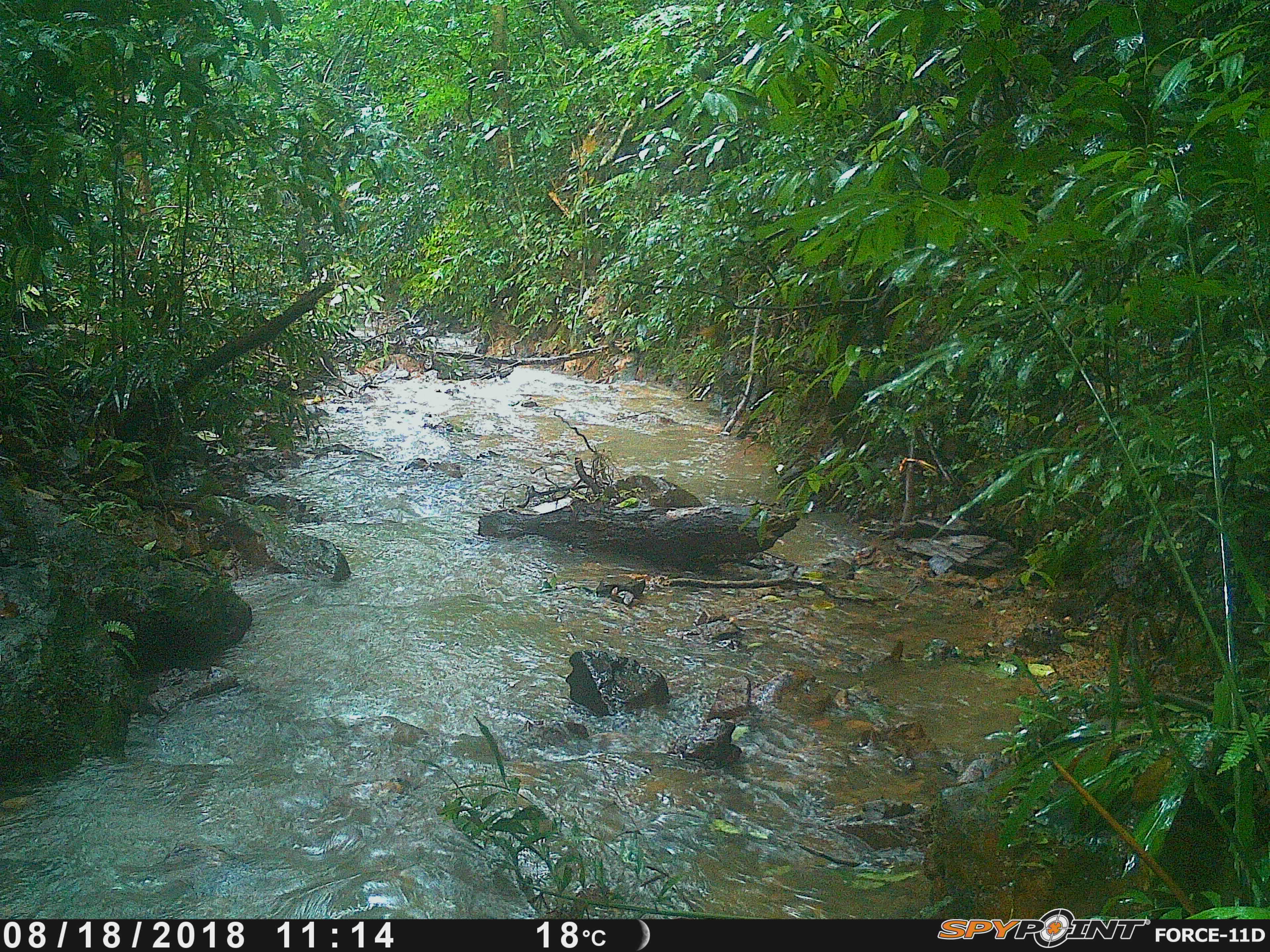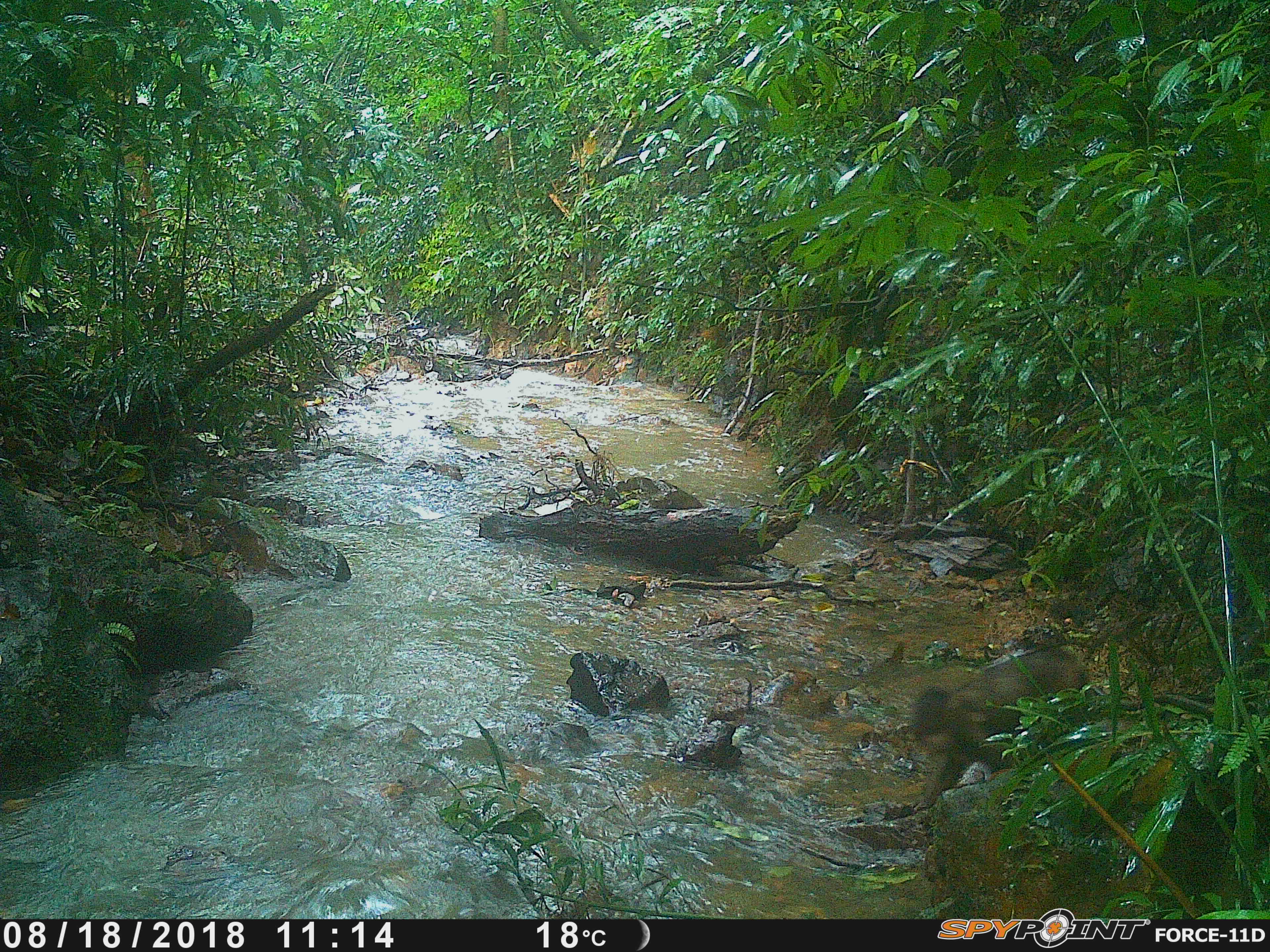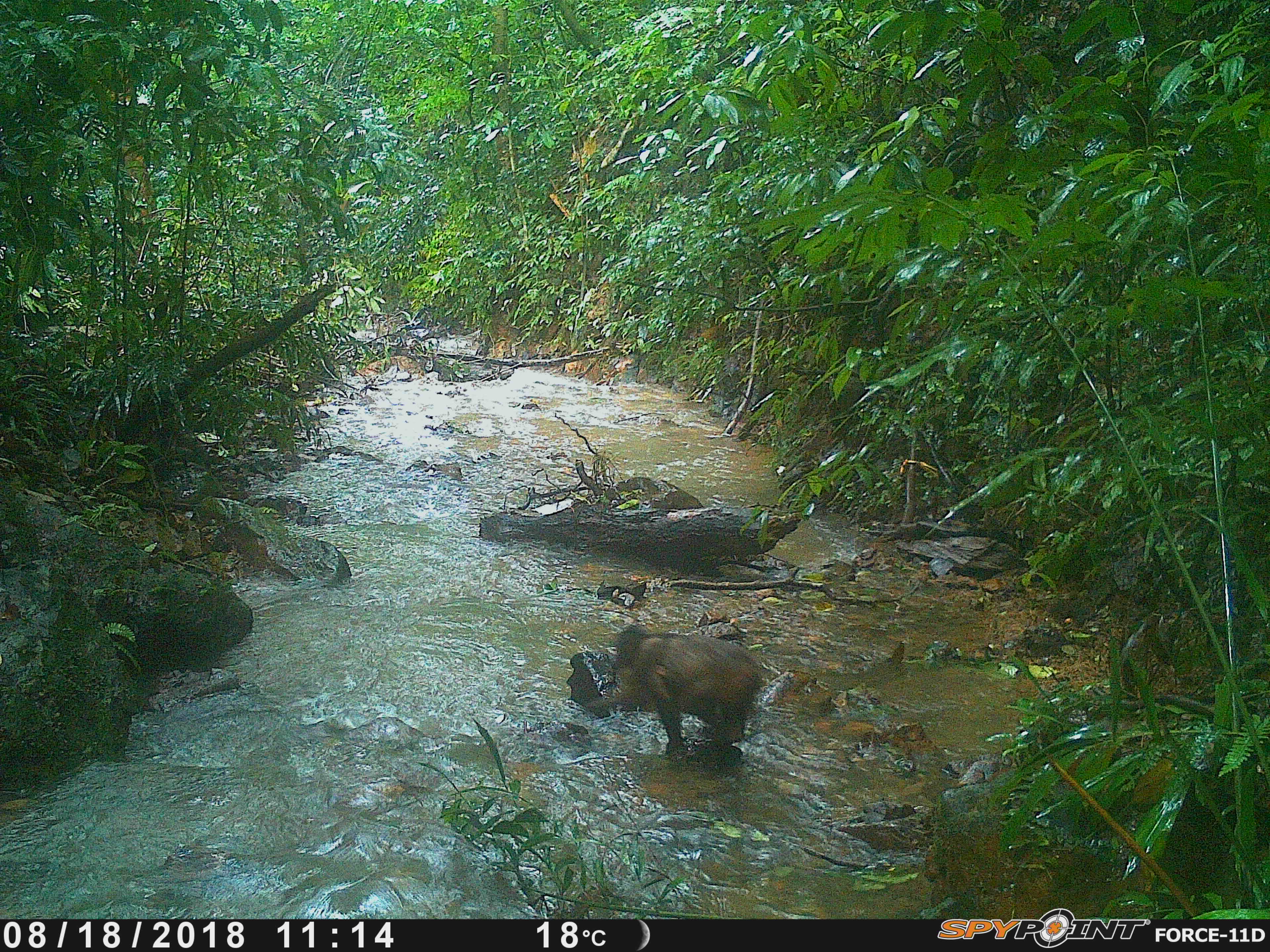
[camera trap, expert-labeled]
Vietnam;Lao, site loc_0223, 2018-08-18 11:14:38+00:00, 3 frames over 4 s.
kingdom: Animalia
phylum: Chordata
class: Mammalia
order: Primates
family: Cercopithecidae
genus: Macaca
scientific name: Macaca arctoides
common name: stump-tailed macaque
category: stump tailed macaque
Stump tailed macaque (stump-tailed macaque) (Macaca arctoides). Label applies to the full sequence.